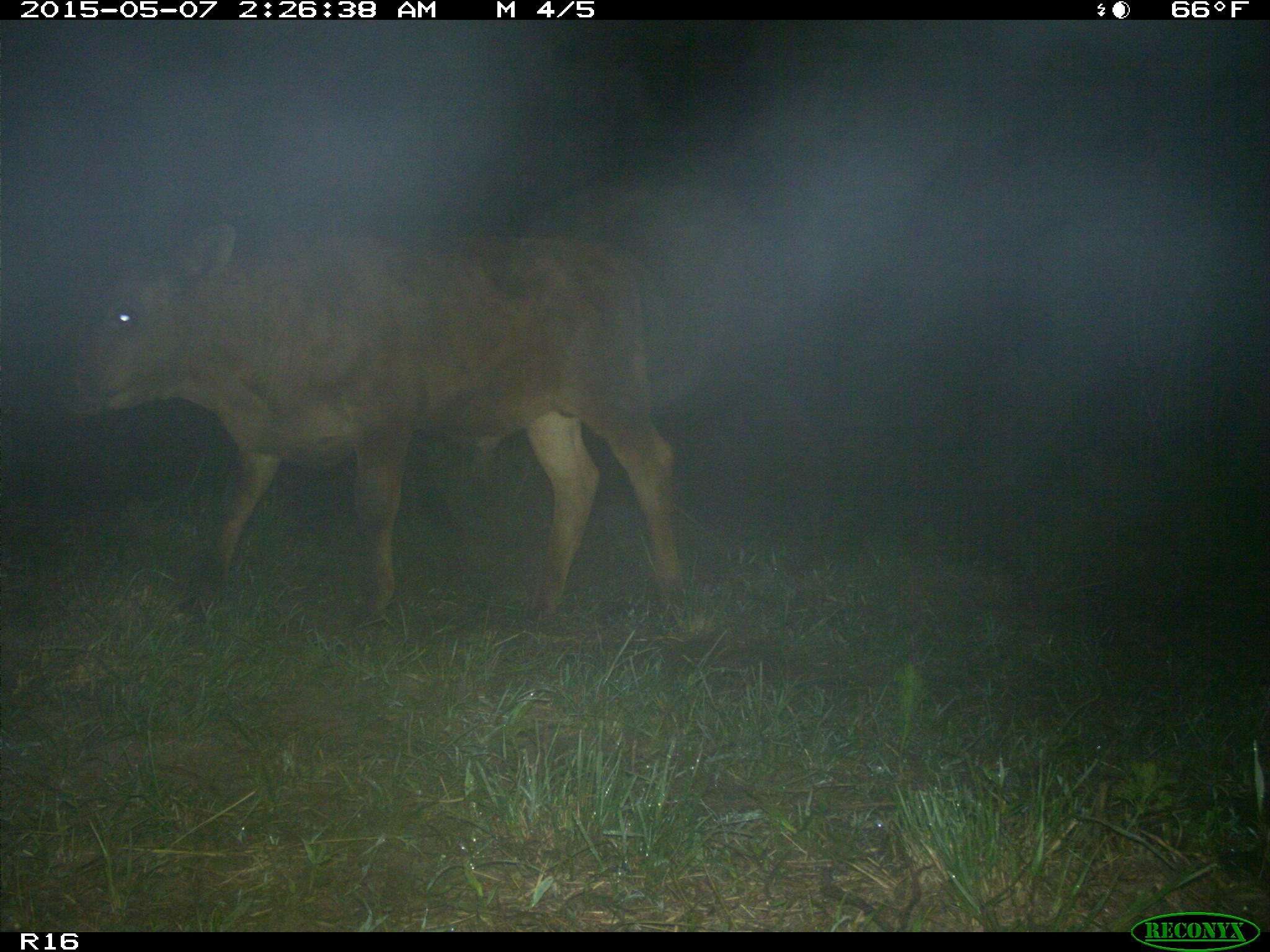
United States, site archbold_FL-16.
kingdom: Animalia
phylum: Chordata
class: Mammalia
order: Artiodactyla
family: Bovidae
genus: Bos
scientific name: Bos taurus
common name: domestic cow